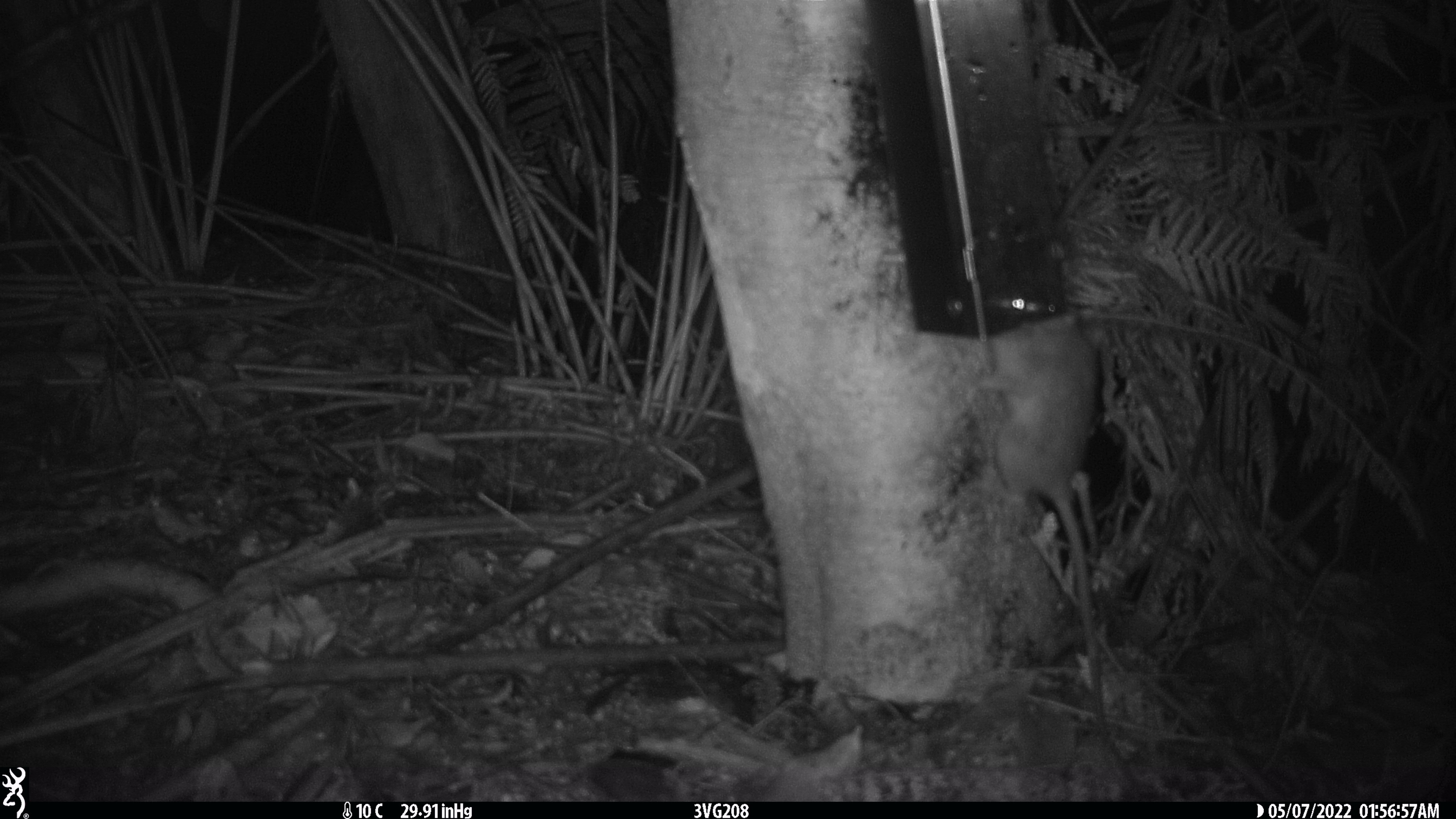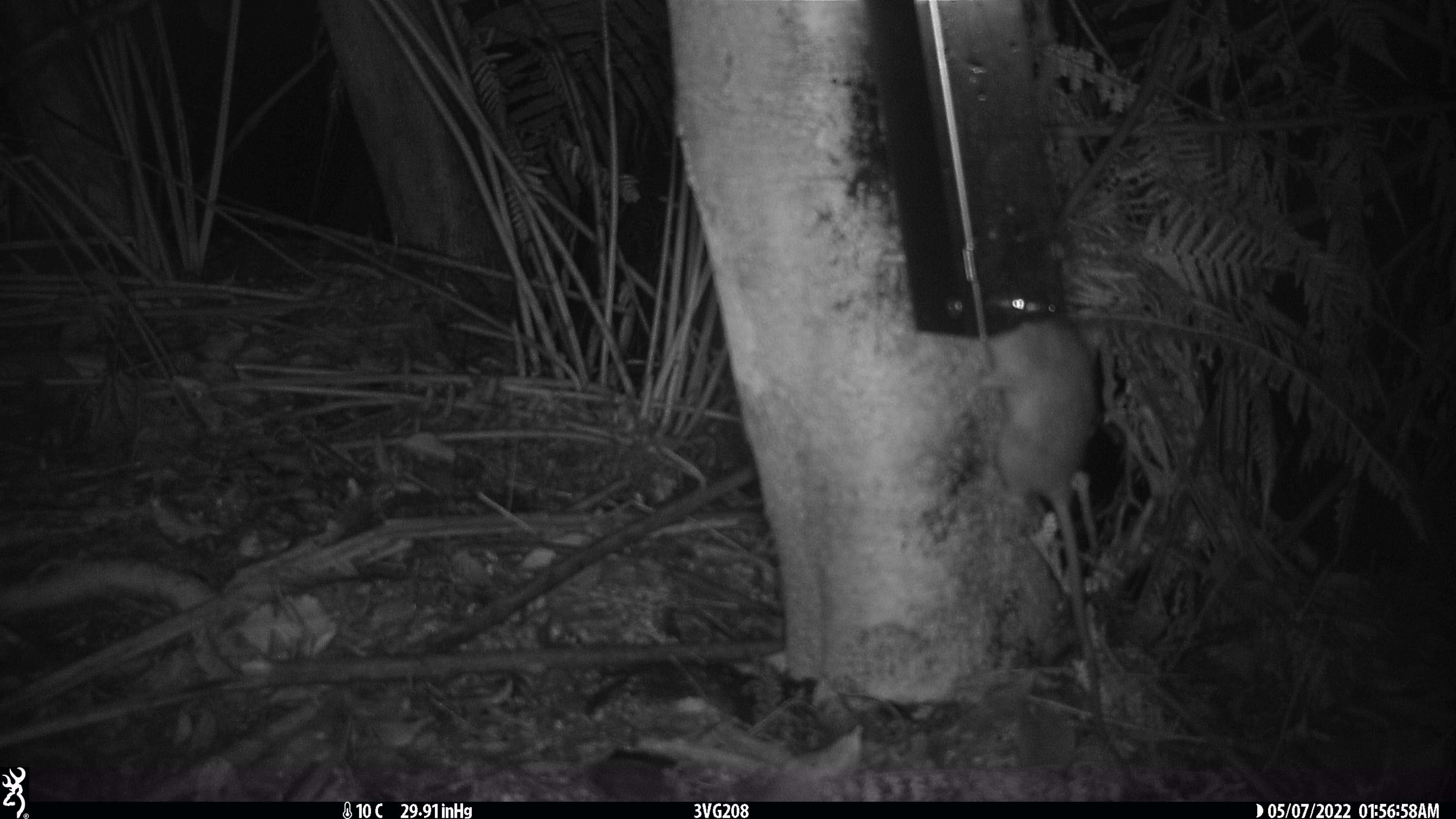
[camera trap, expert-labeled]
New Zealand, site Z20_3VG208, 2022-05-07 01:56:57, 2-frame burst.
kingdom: Animalia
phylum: Chordata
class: Mammalia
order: Rodentia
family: Muridae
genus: Rattus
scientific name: Rattus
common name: rat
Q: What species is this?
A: Rat (Rattus).